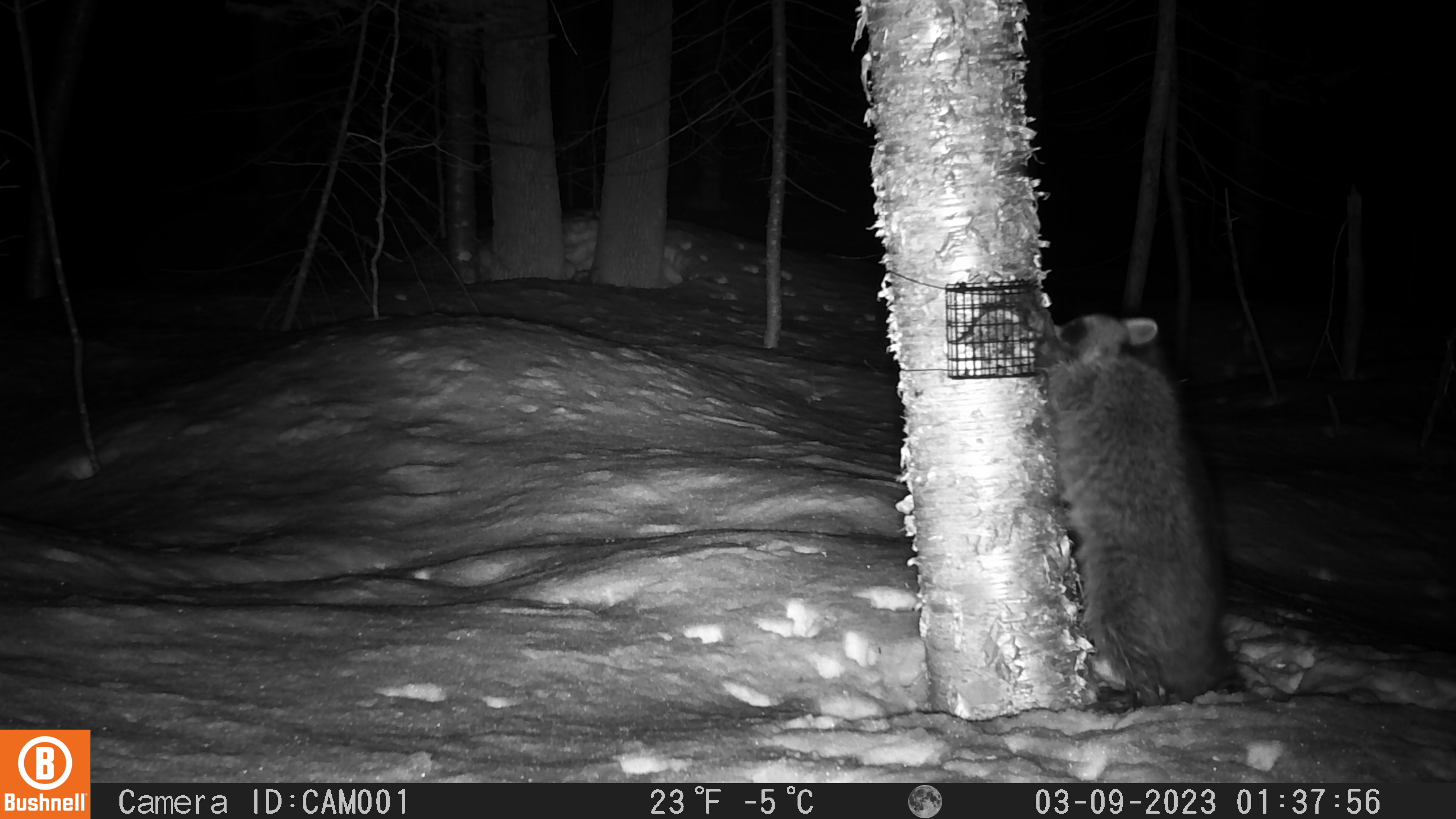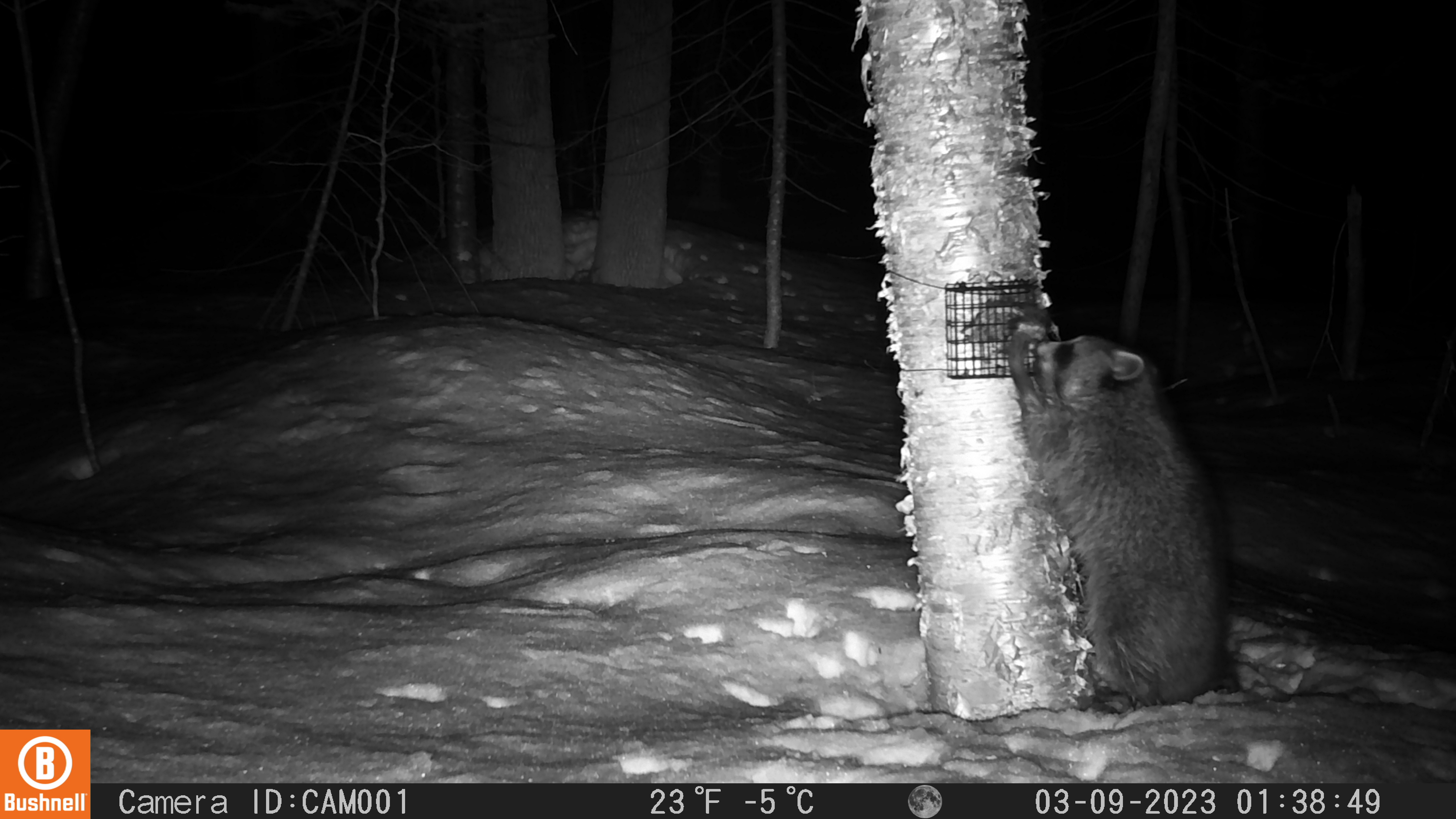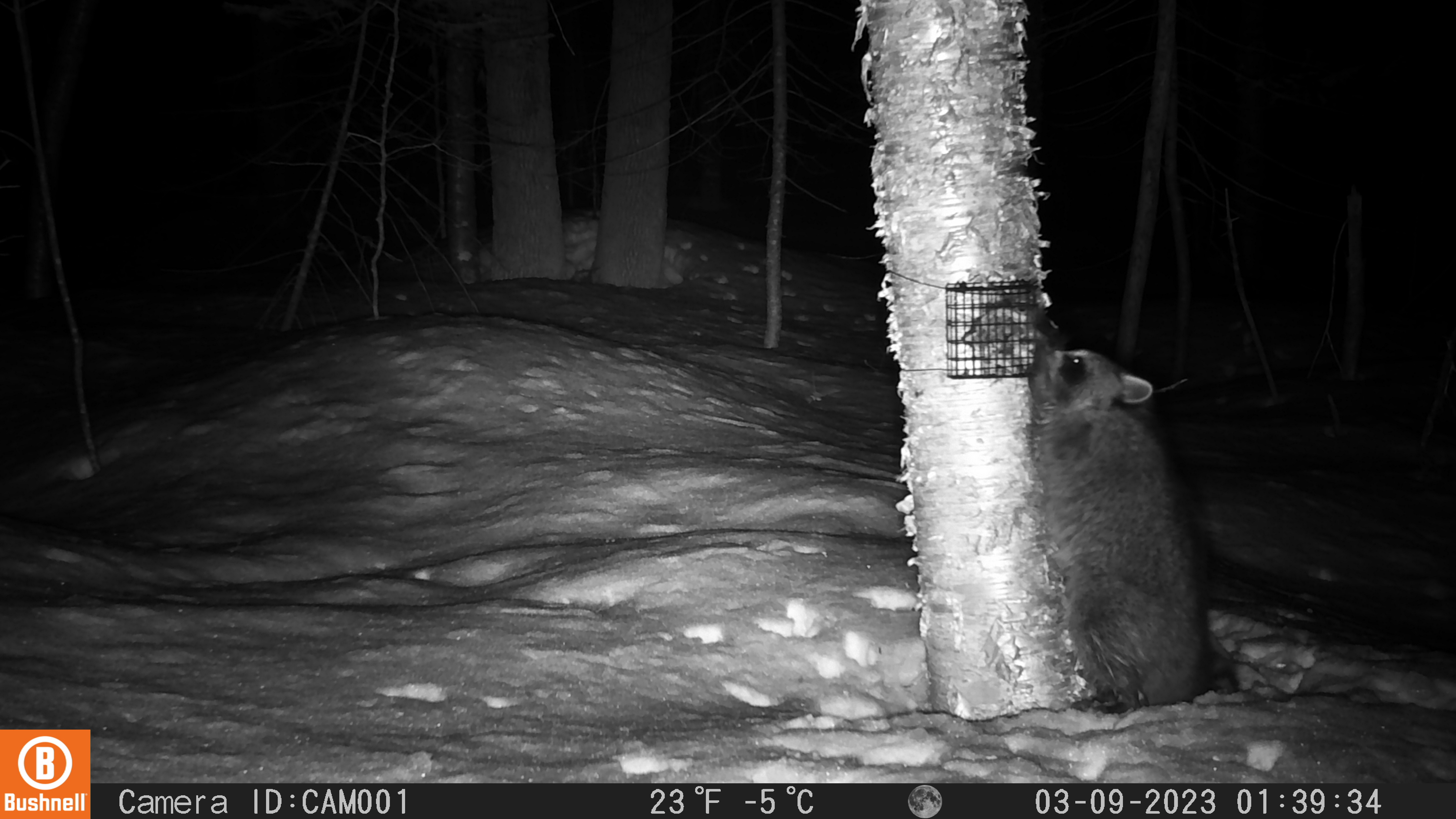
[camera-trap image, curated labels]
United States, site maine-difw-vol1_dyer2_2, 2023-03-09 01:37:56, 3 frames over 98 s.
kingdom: Animalia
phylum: Chordata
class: Mammalia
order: Carnivora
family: Procyonidae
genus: Procyon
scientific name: Procyon lotor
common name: raccoon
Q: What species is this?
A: Raccoon (Procyon lotor).